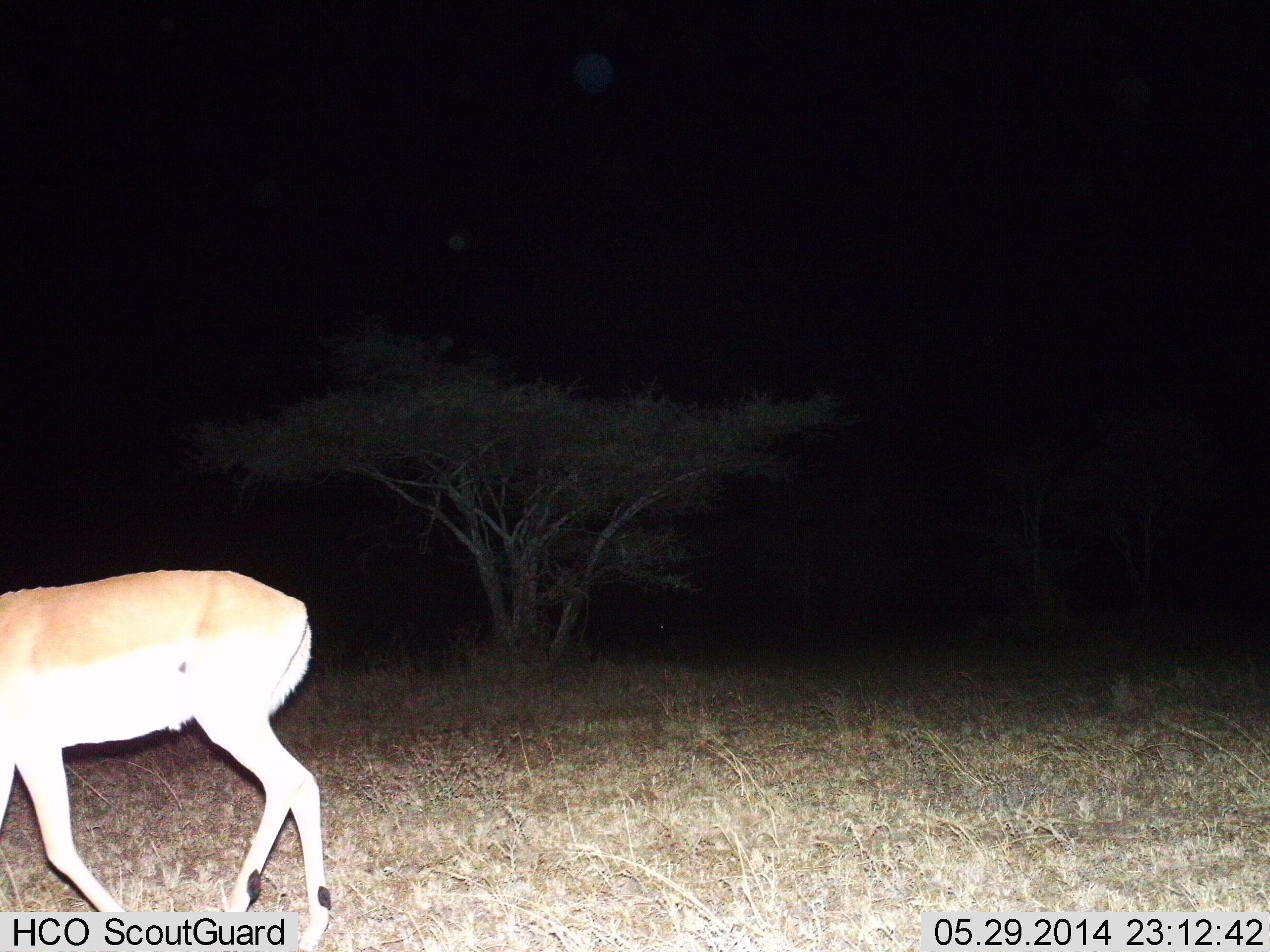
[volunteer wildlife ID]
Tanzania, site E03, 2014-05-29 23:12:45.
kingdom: Animalia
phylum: Chordata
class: Mammalia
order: Artiodactyla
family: Bovidae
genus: Nanger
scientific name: Nanger granti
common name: grant's gazelle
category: gazellegrants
Gazellegrants (grant's gazelle) (Nanger granti), count 1. Behavior (volunteer vote fractions): standing 10%, resting 0%, moving 90%, interacting 0%. Young present (vote fraction): 0%. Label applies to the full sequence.